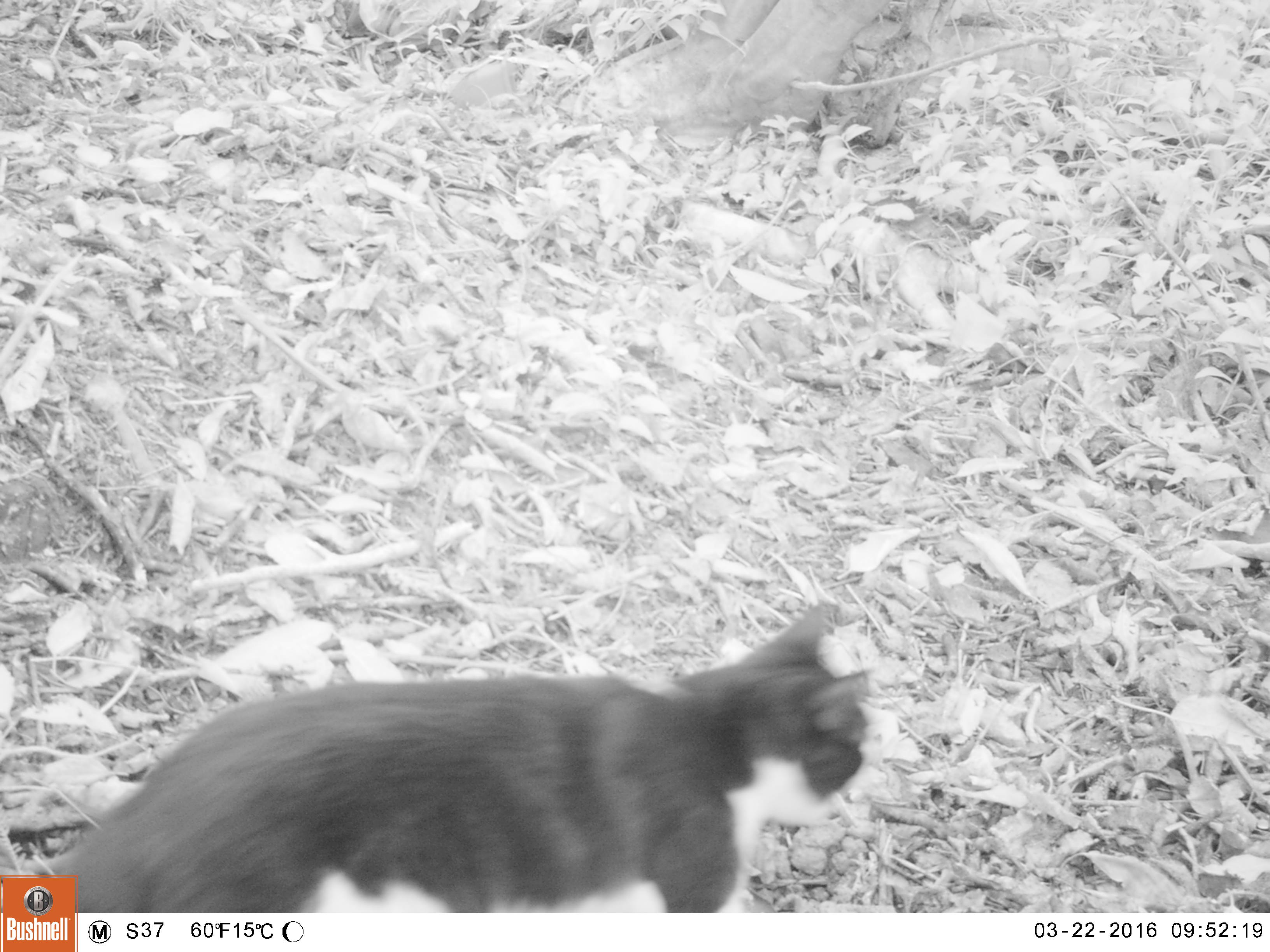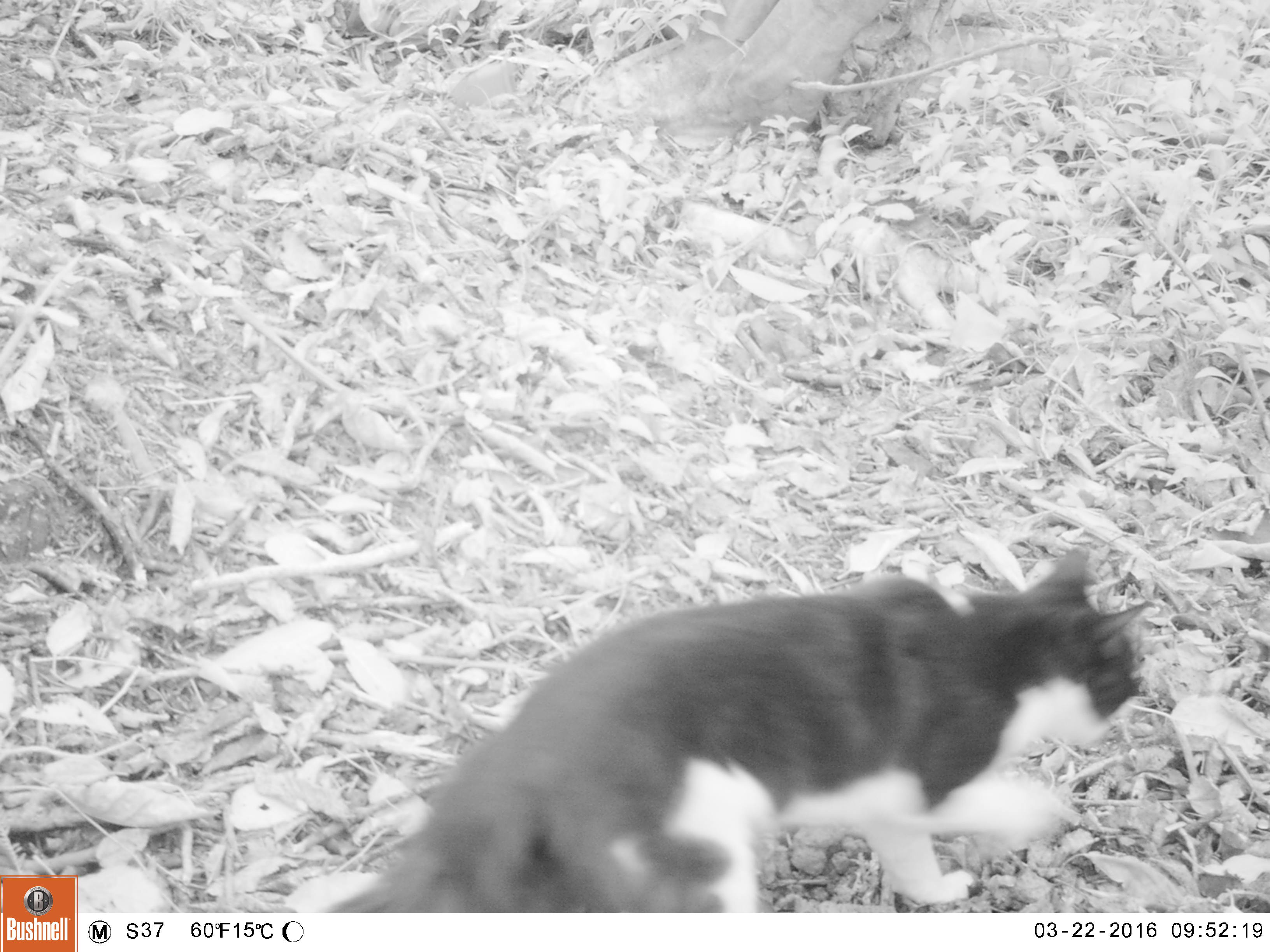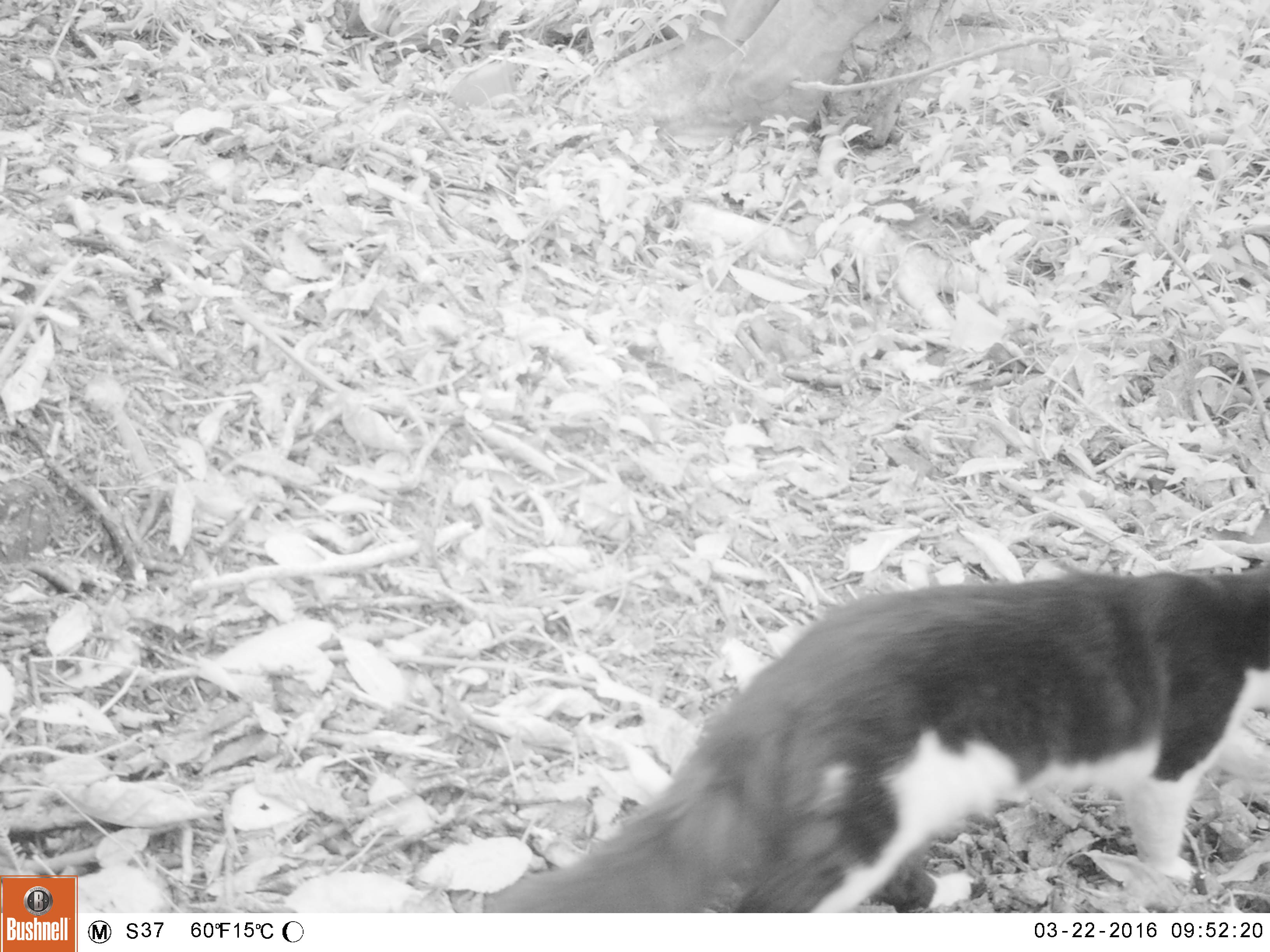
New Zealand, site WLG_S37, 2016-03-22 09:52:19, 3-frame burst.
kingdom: Animalia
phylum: Chordata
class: Mammalia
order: Carnivora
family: Felidae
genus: Felis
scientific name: Felis catus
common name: domestic cat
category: cat